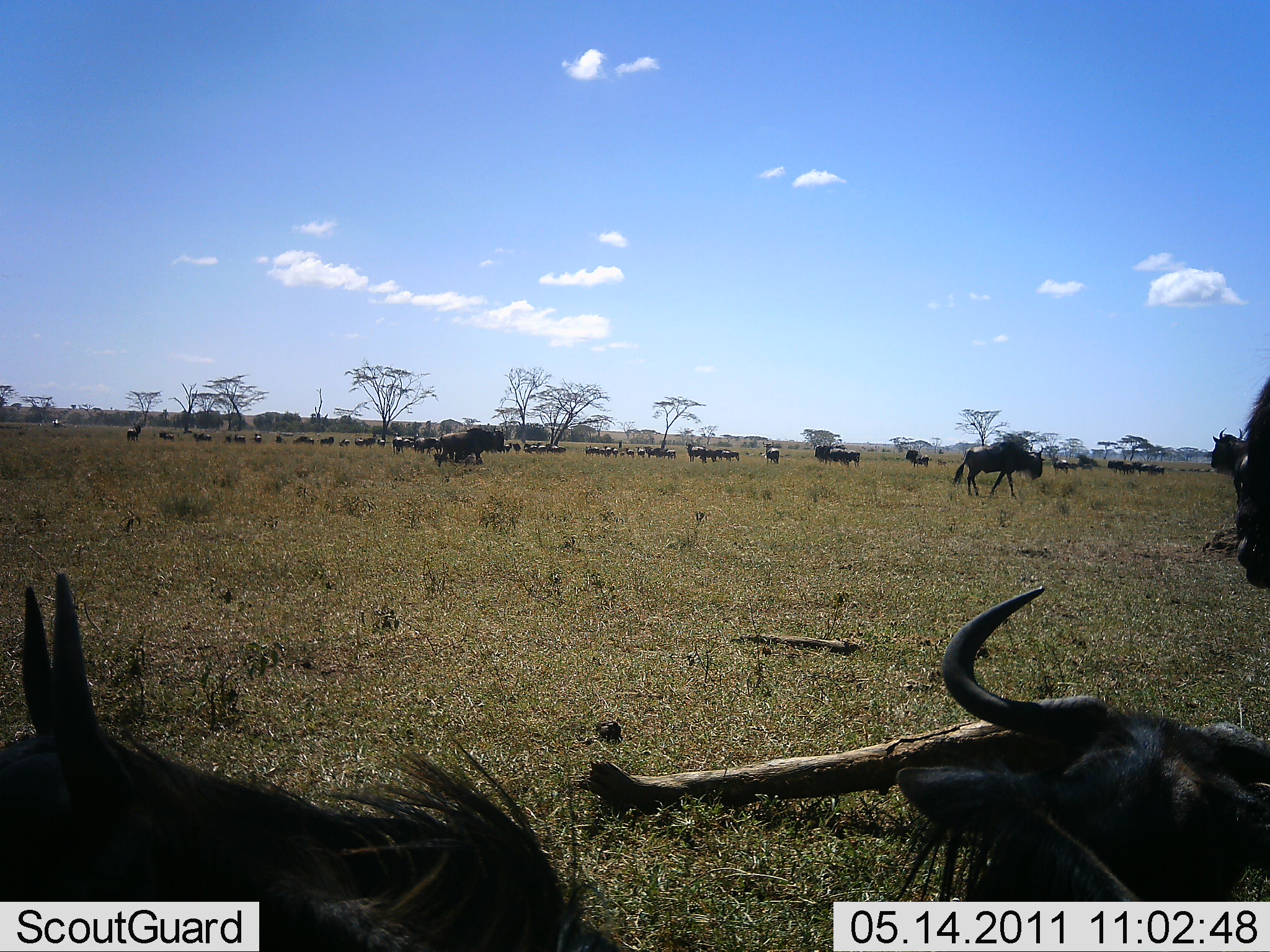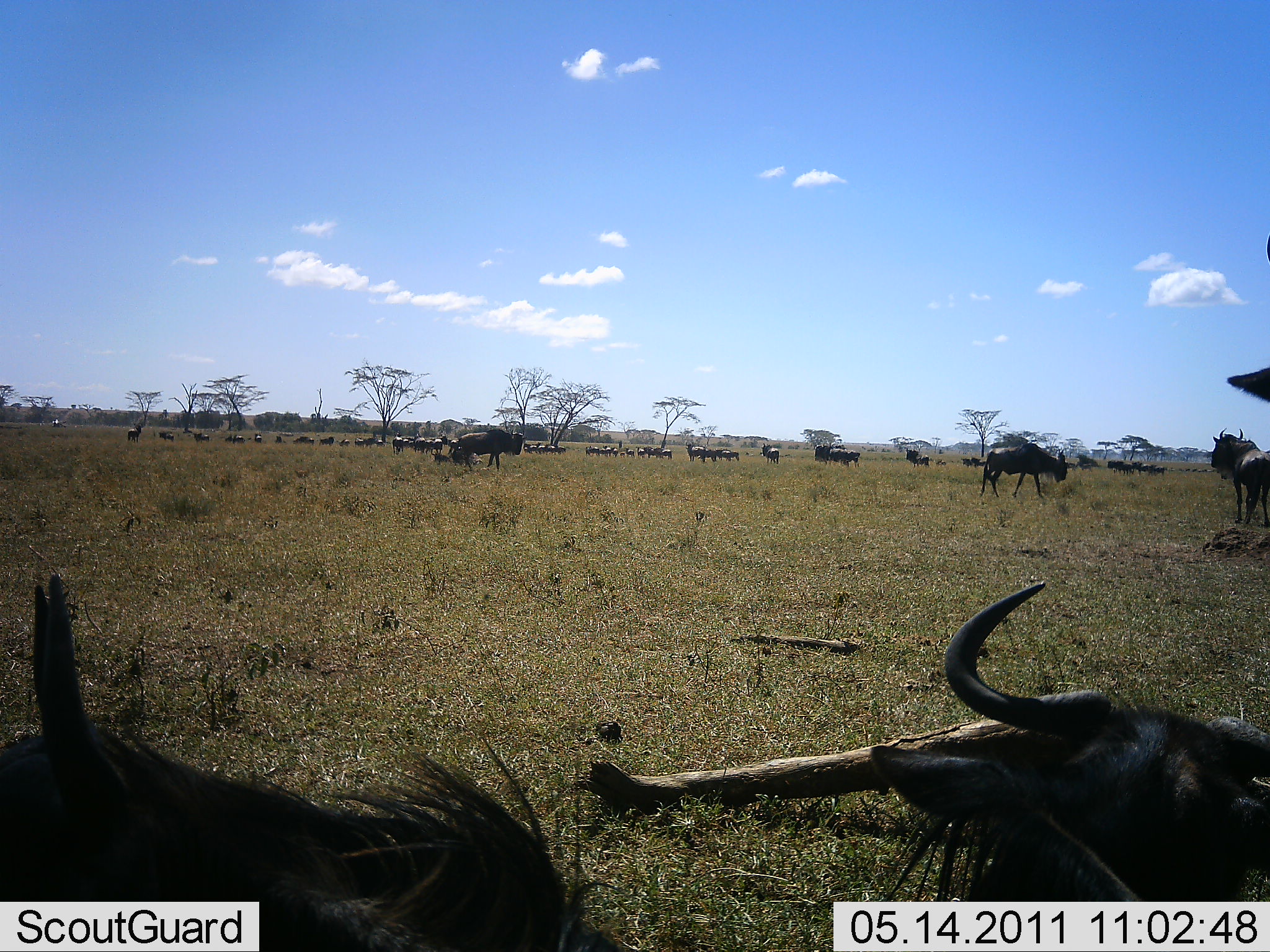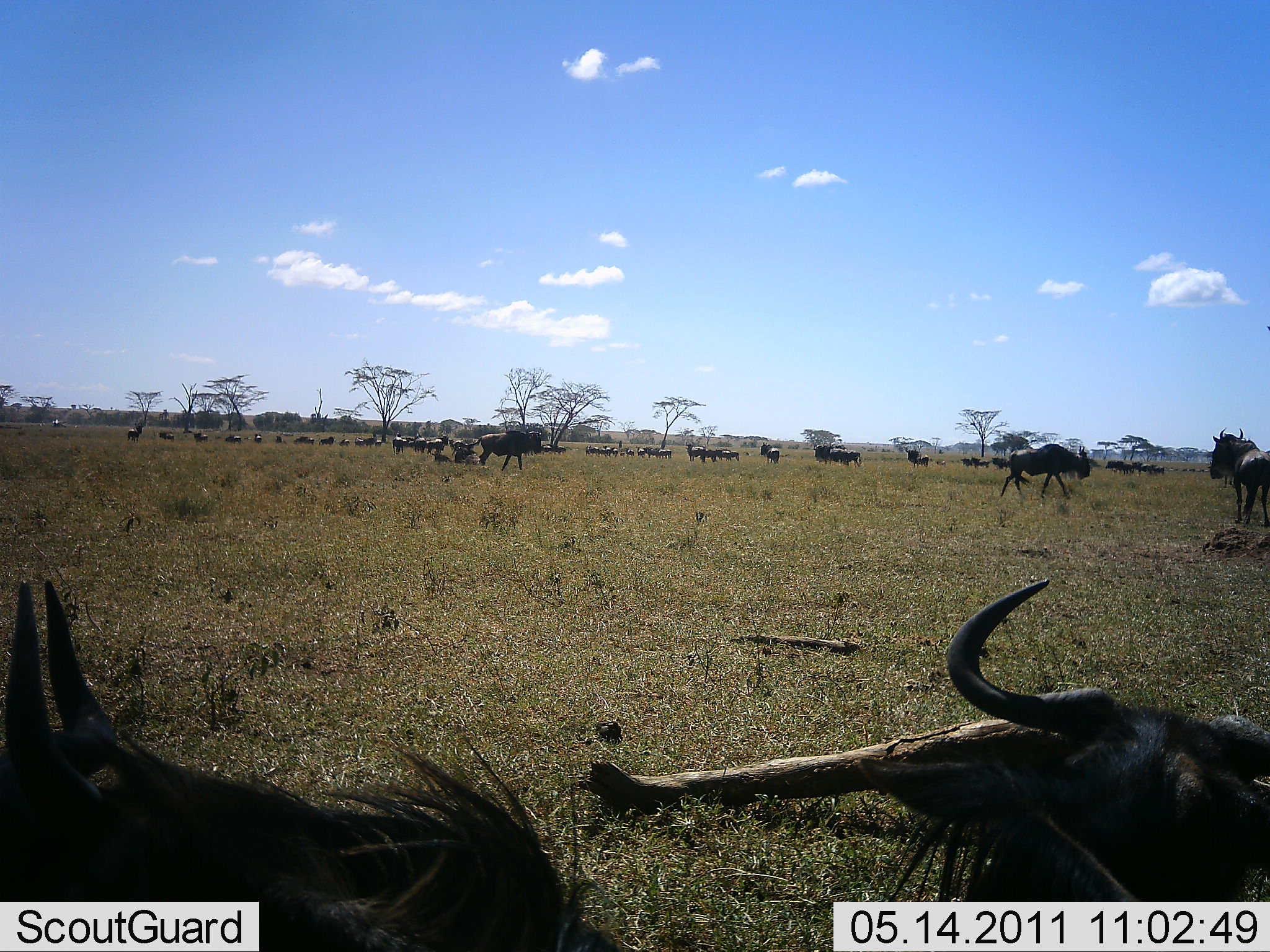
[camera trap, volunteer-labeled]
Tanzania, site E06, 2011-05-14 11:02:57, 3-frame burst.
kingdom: Animalia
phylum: Chordata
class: Mammalia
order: Artiodactyla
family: Bovidae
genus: Connochaetes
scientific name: Connochaetes taurinus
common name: blue wildebeest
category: wildebeest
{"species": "wildebeest (blue wildebeest) (Connochaetes taurinus)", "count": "11-50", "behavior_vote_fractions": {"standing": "83%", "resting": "92%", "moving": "58%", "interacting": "8%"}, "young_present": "0%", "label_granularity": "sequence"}